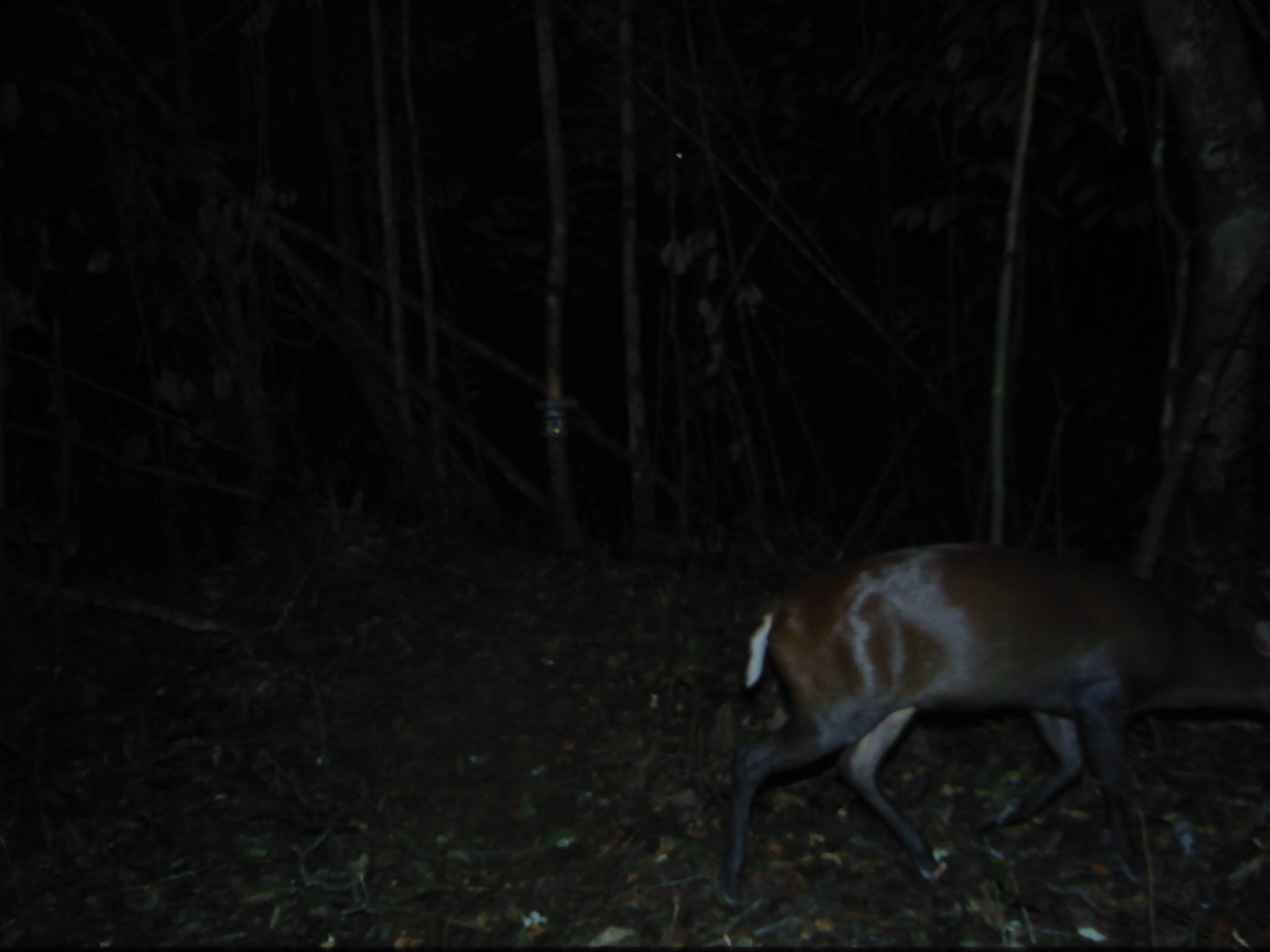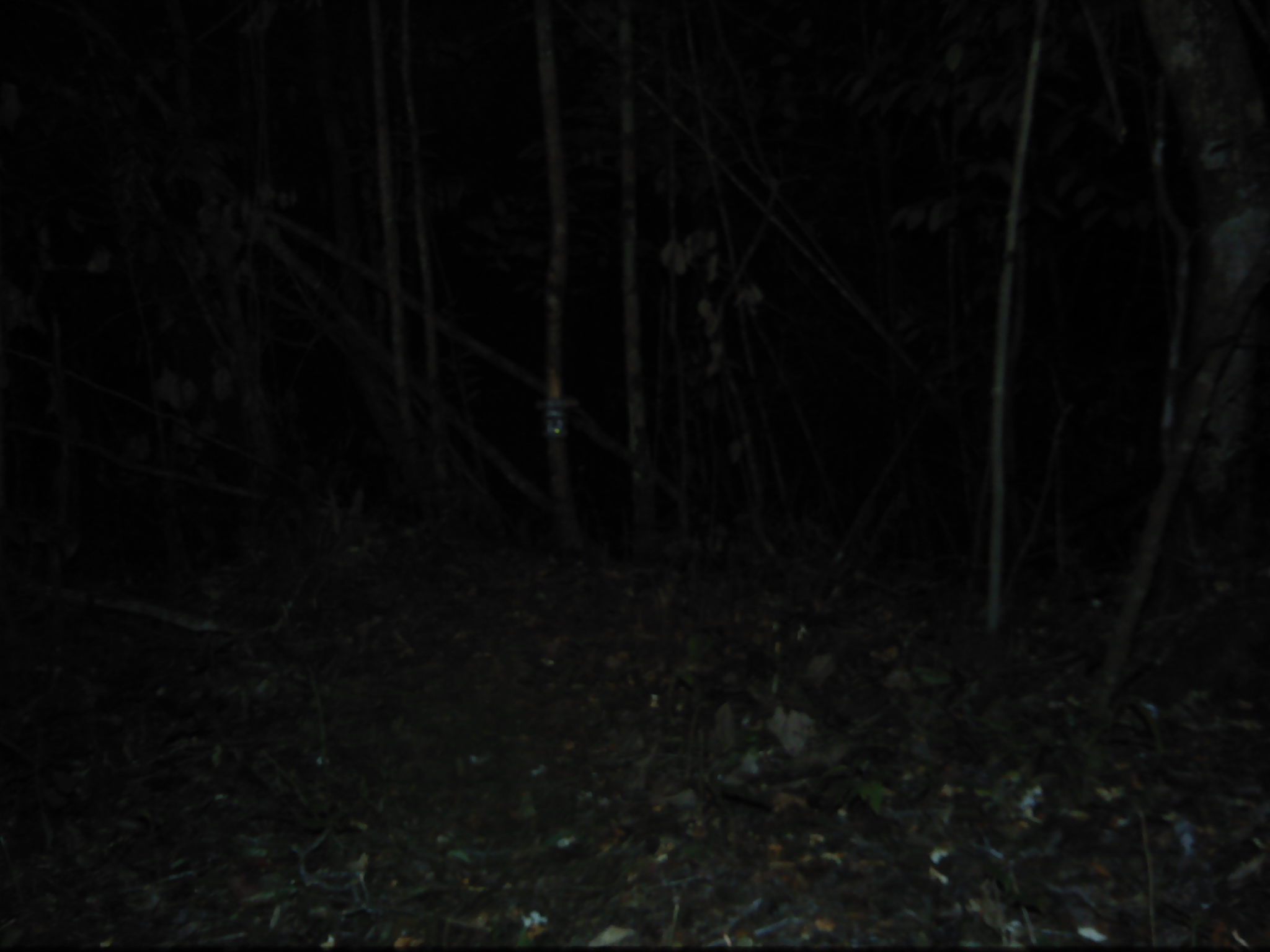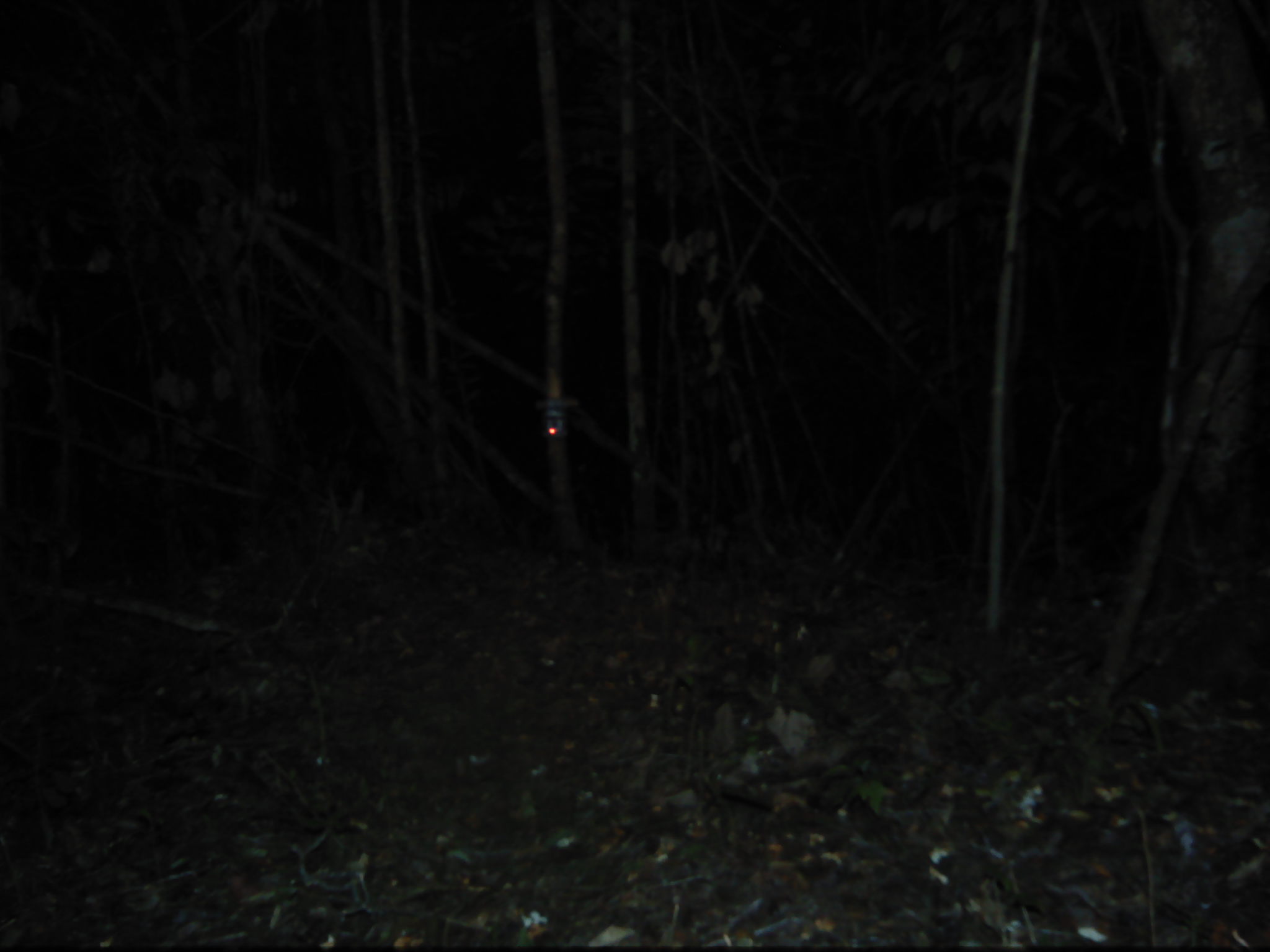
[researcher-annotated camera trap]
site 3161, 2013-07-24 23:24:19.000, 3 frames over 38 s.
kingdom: Animalia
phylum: Chordata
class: Mammalia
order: Artiodactyla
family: Cervidae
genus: Muntiacus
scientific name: Muntiacus muntjak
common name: southern red muntjac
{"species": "Muntiacus muntjak (southern red muntjac)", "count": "1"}